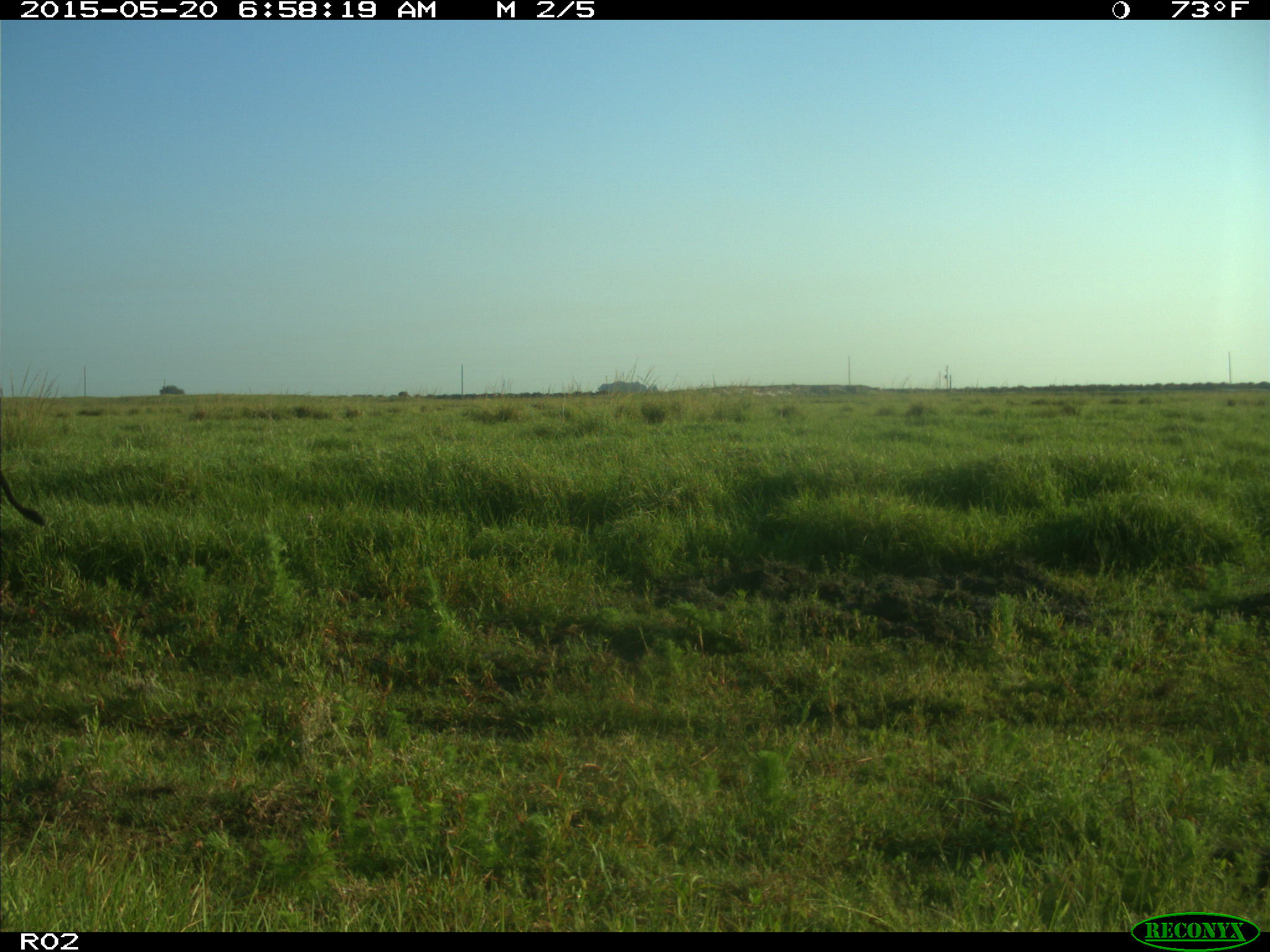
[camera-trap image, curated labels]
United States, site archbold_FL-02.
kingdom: Animalia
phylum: Chordata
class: Mammalia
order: Artiodactyla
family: Bovidae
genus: Bos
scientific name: Bos taurus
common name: domestic cow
Bos taurus (domestic cow).